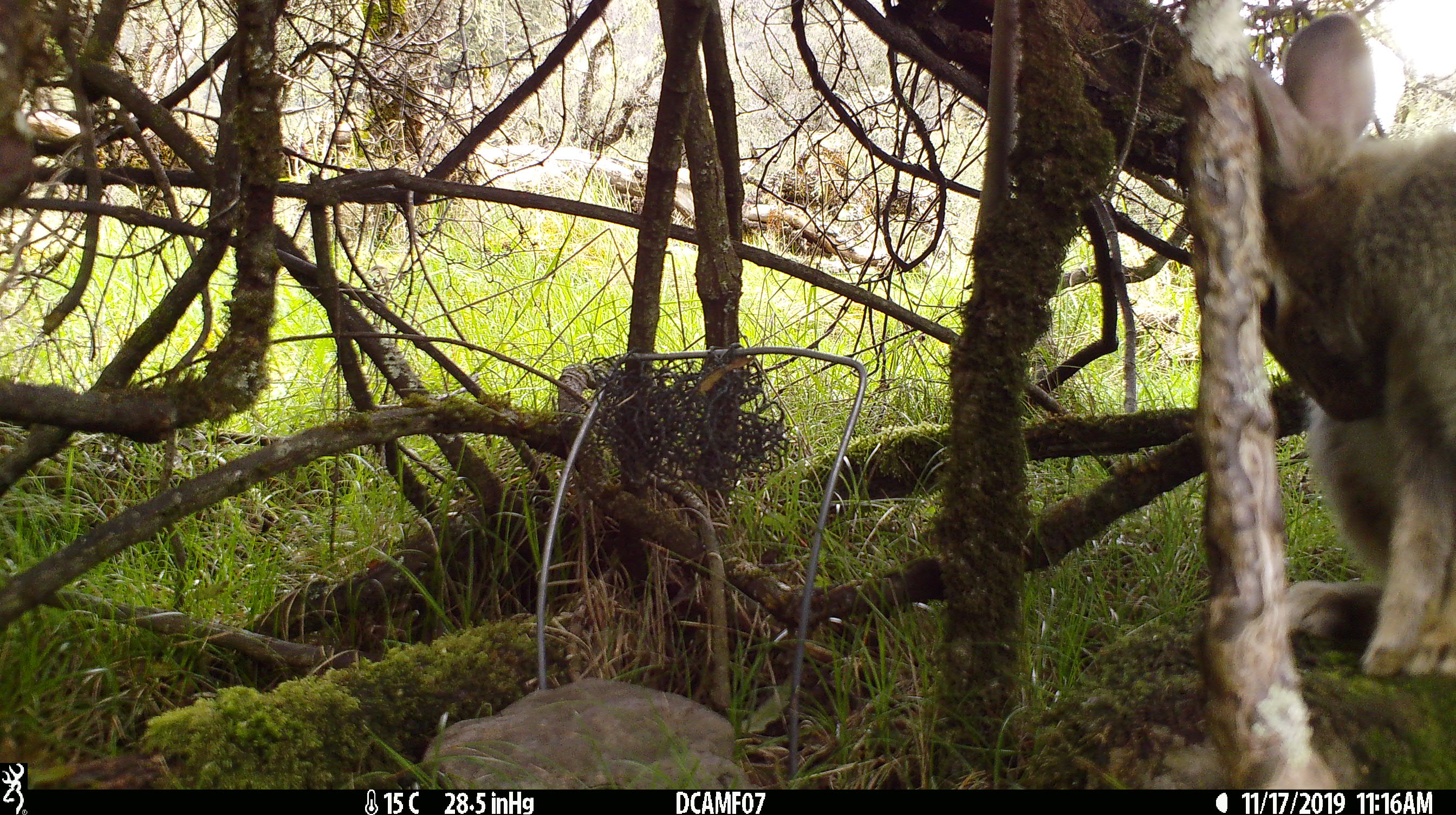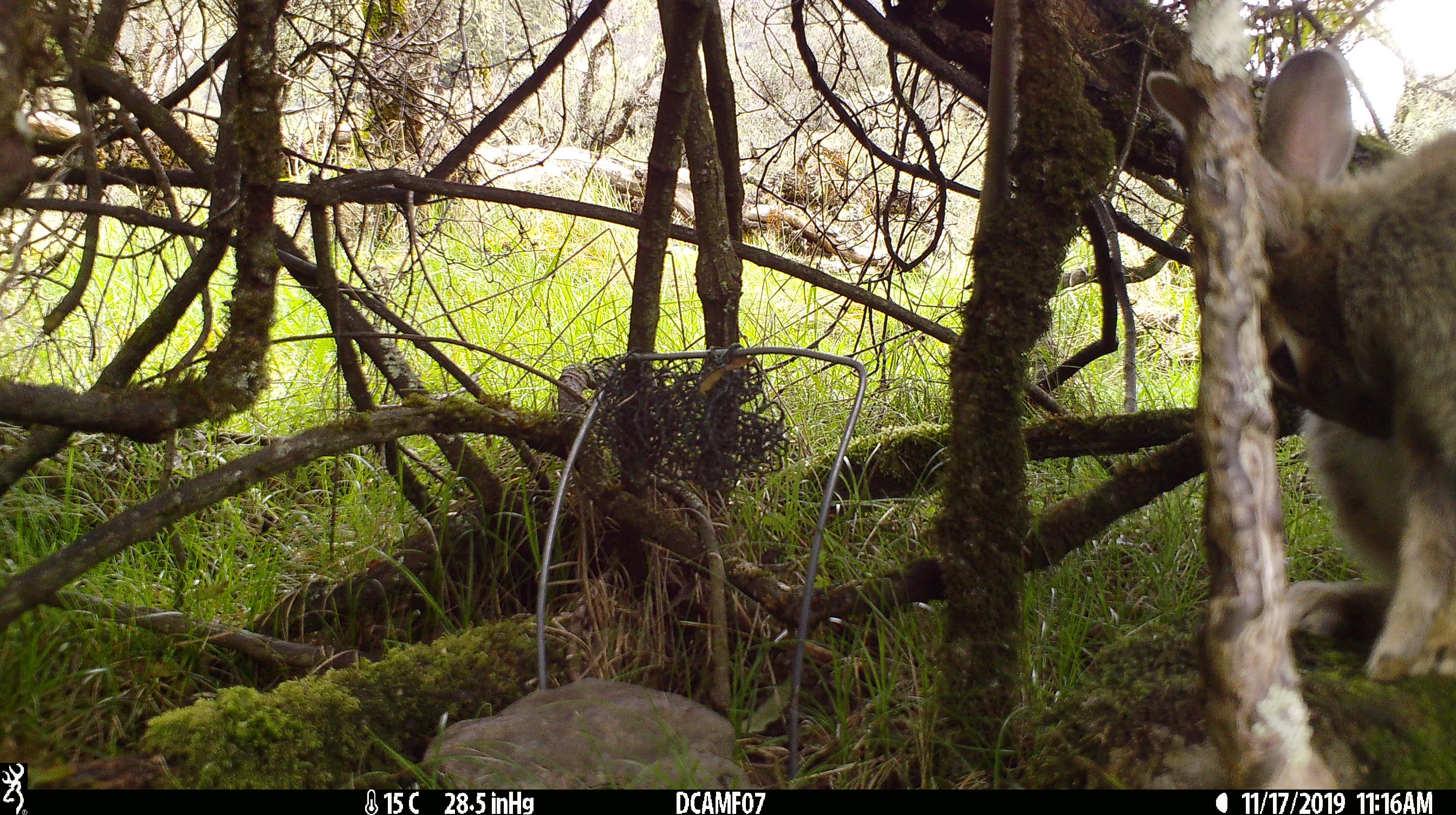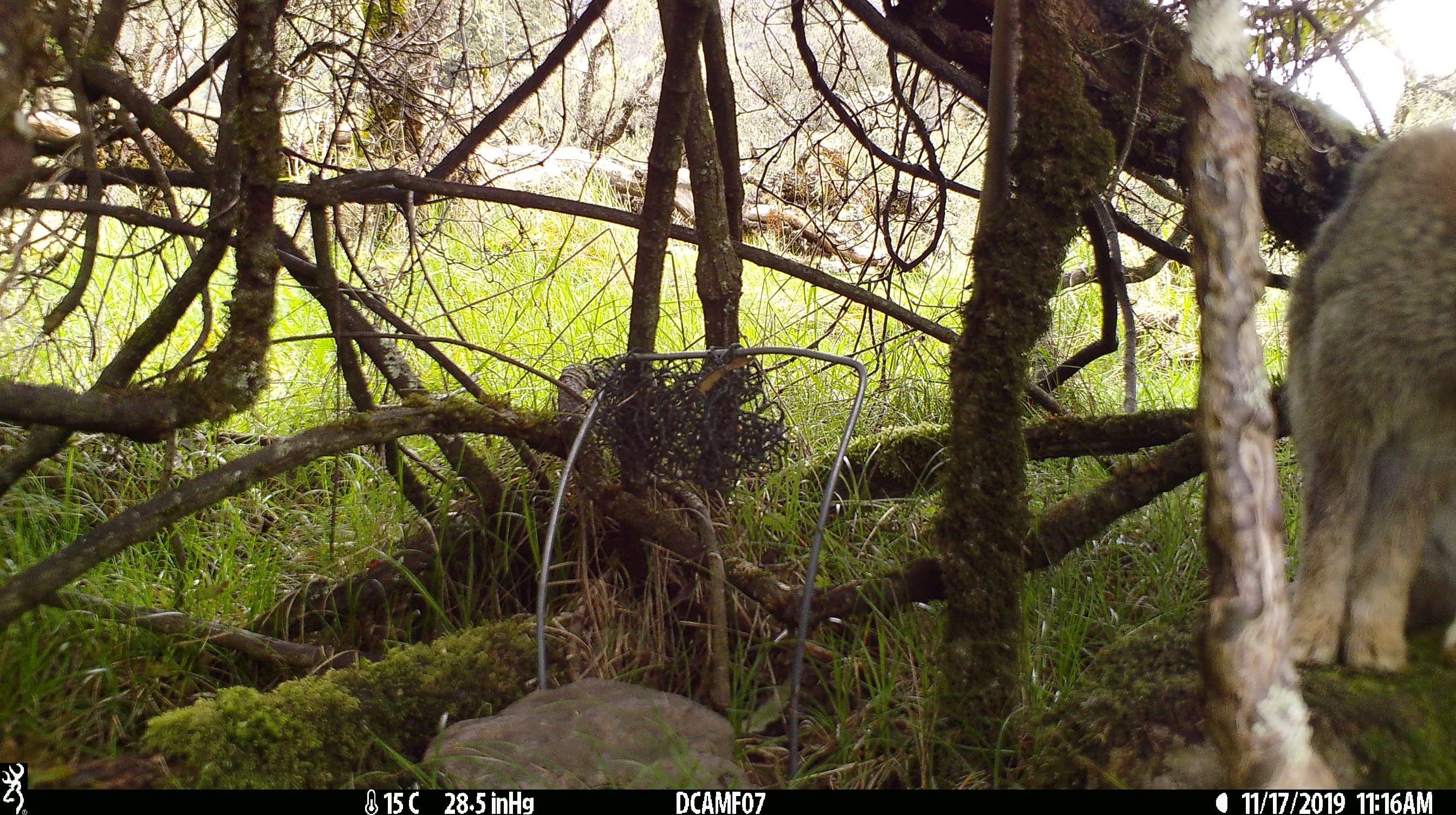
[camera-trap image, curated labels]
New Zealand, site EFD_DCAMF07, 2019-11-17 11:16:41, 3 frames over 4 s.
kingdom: Animalia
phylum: Chordata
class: Mammalia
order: Lagomorpha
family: Leporidae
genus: Oryctolagus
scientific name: Oryctolagus cuniculus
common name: european rabbit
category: rabbit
Rabbit (european rabbit) (Oryctolagus cuniculus).